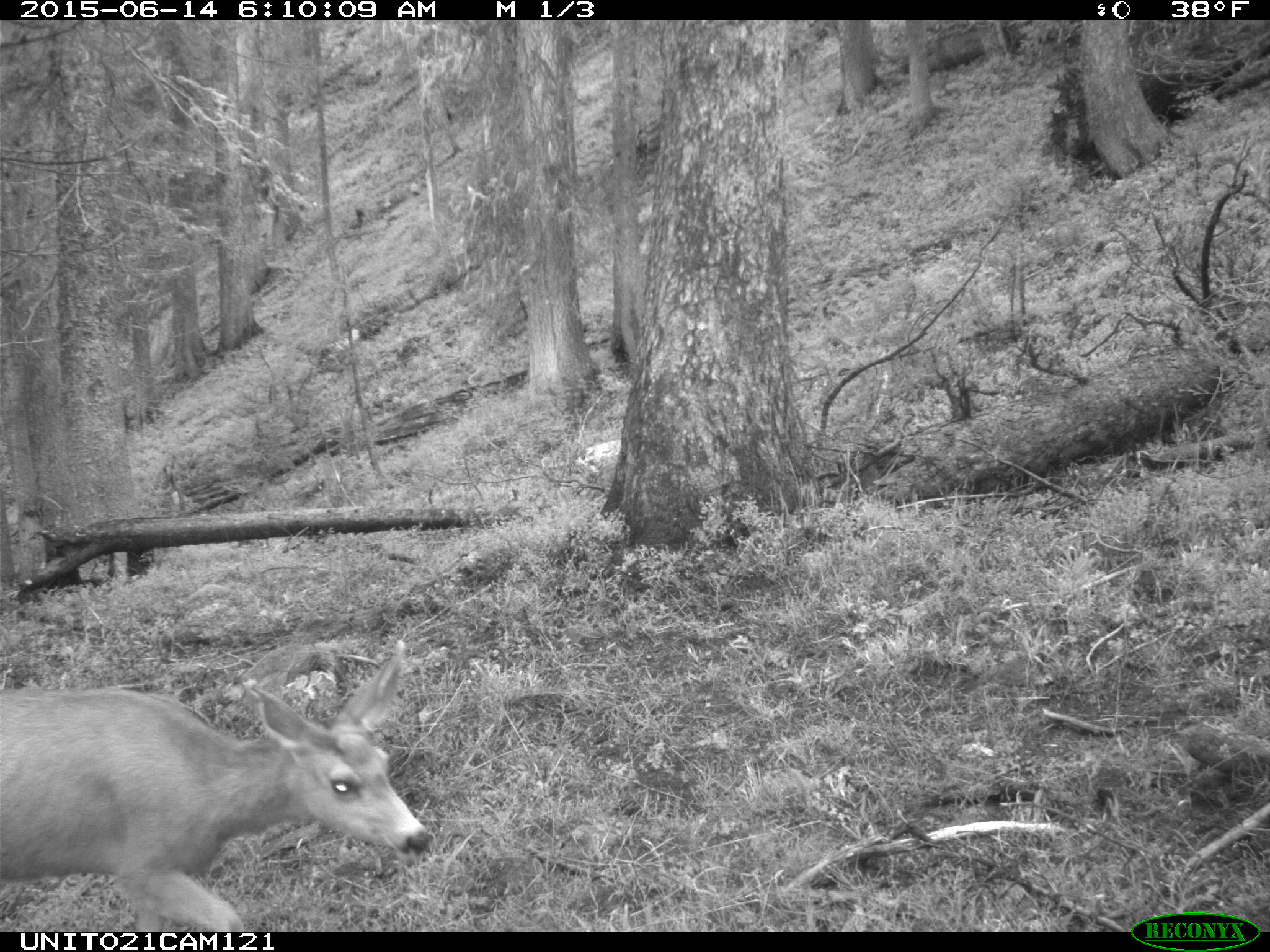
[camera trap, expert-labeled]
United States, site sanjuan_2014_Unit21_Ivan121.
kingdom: Animalia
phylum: Chordata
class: Mammalia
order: Artiodactyla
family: Cervidae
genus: Odocoileus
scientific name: Odocoileus hemionus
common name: mule deer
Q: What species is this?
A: Odocoileus hemionus (mule deer).